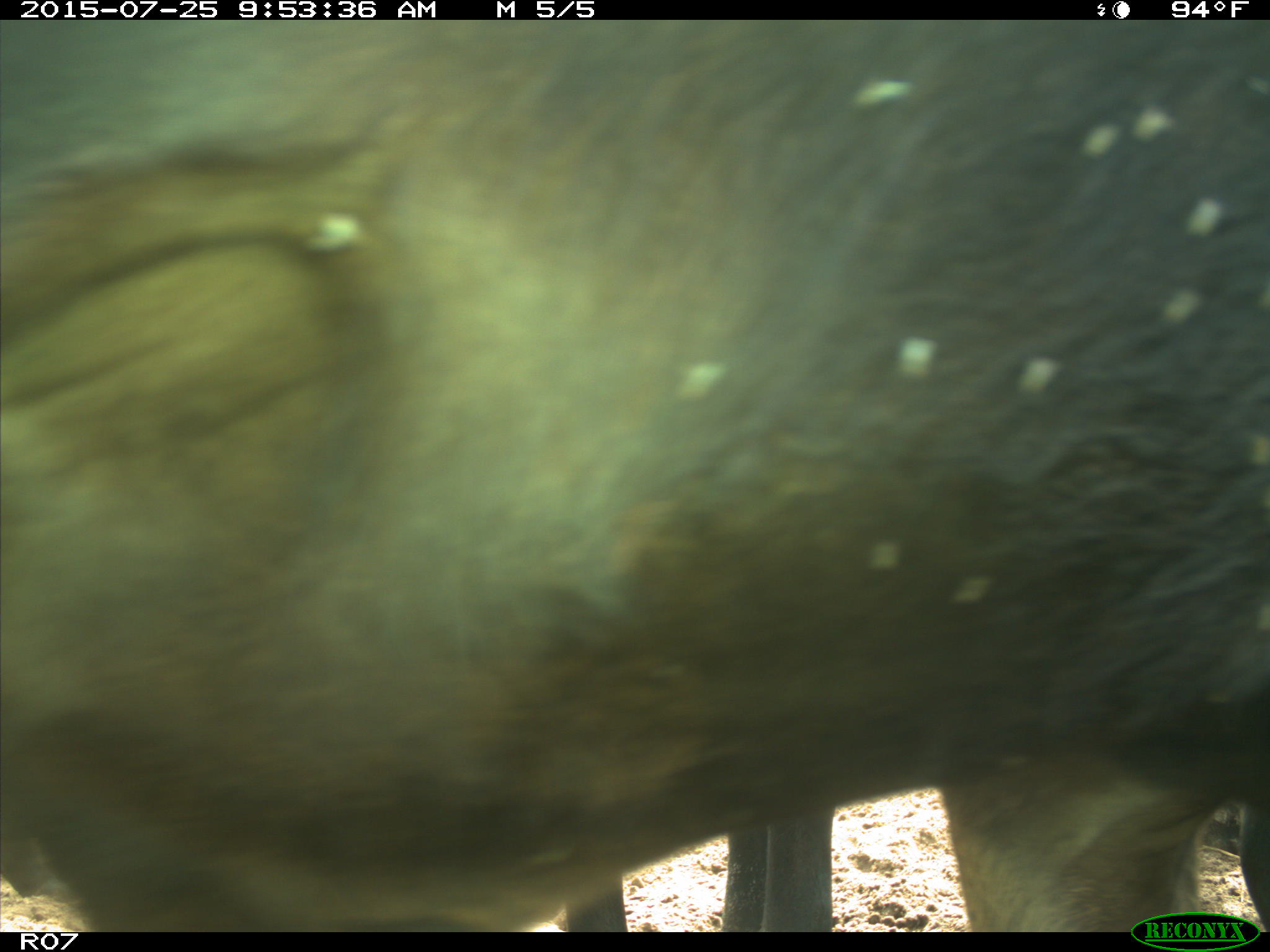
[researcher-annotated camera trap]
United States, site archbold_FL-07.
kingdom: Animalia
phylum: Chordata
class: Mammalia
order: Artiodactyla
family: Bovidae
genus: Bos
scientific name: Bos taurus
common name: domestic cow